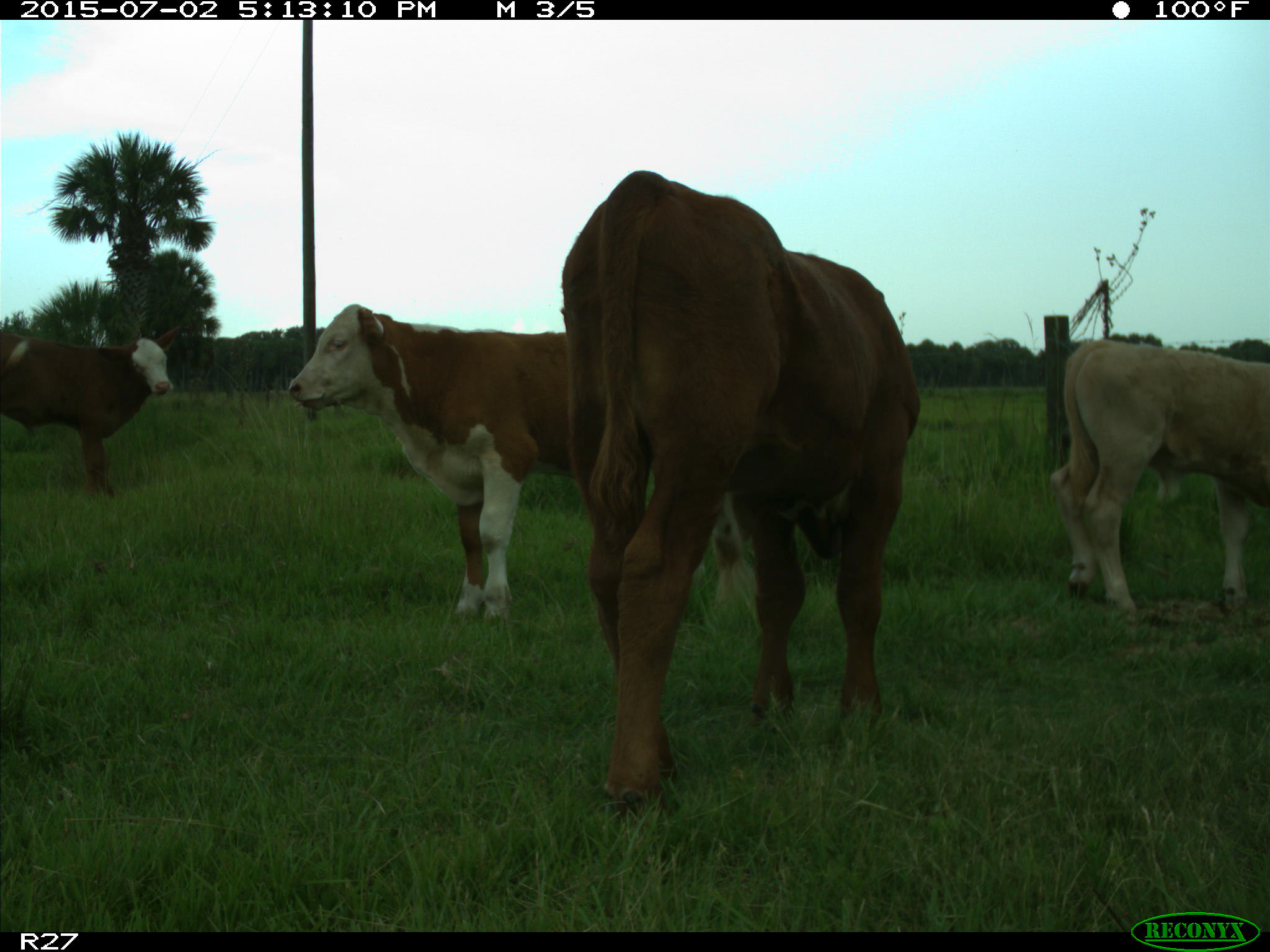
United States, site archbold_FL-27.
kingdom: Animalia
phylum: Chordata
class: Mammalia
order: Artiodactyla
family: Bovidae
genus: Bos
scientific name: Bos taurus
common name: domestic cow